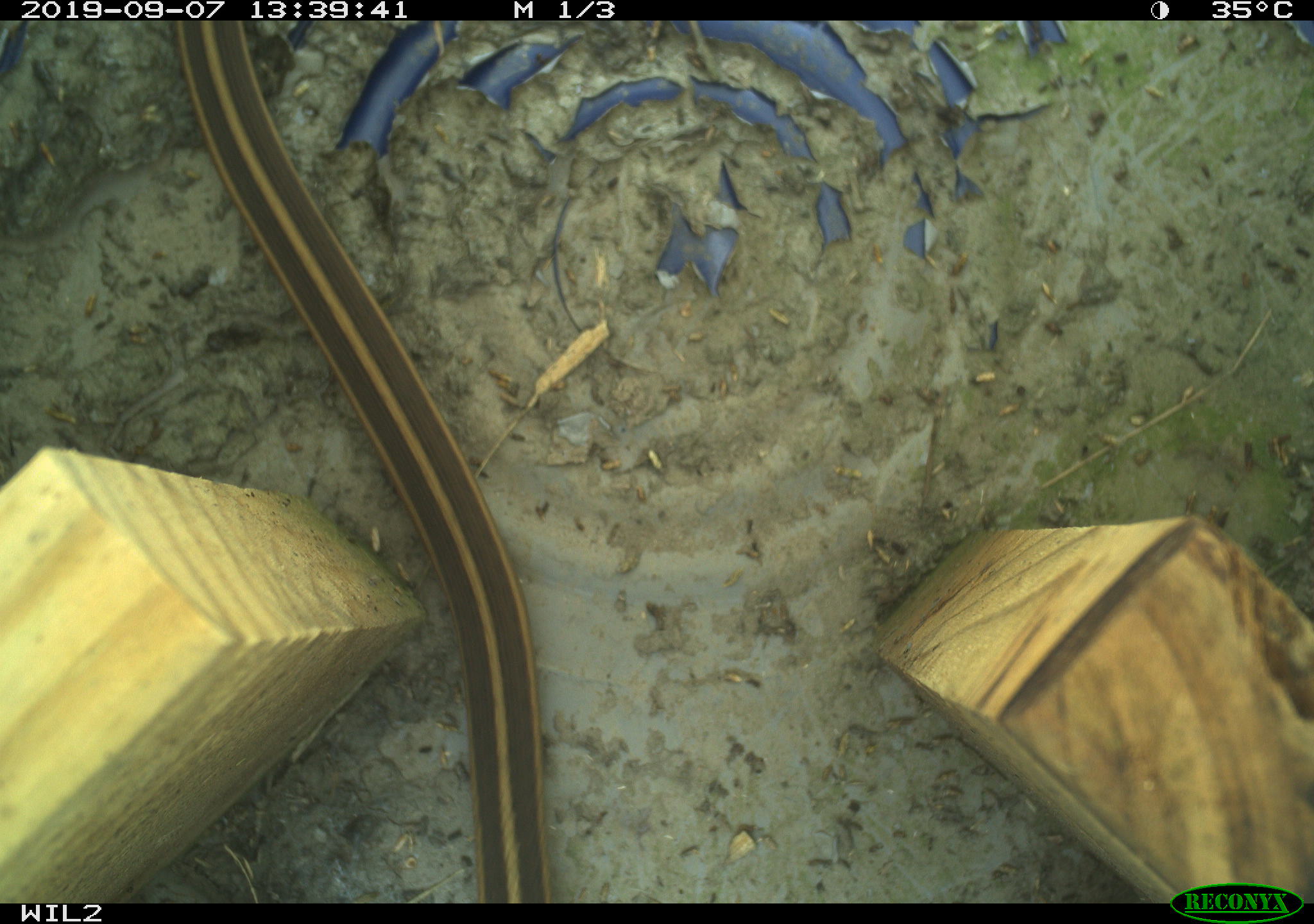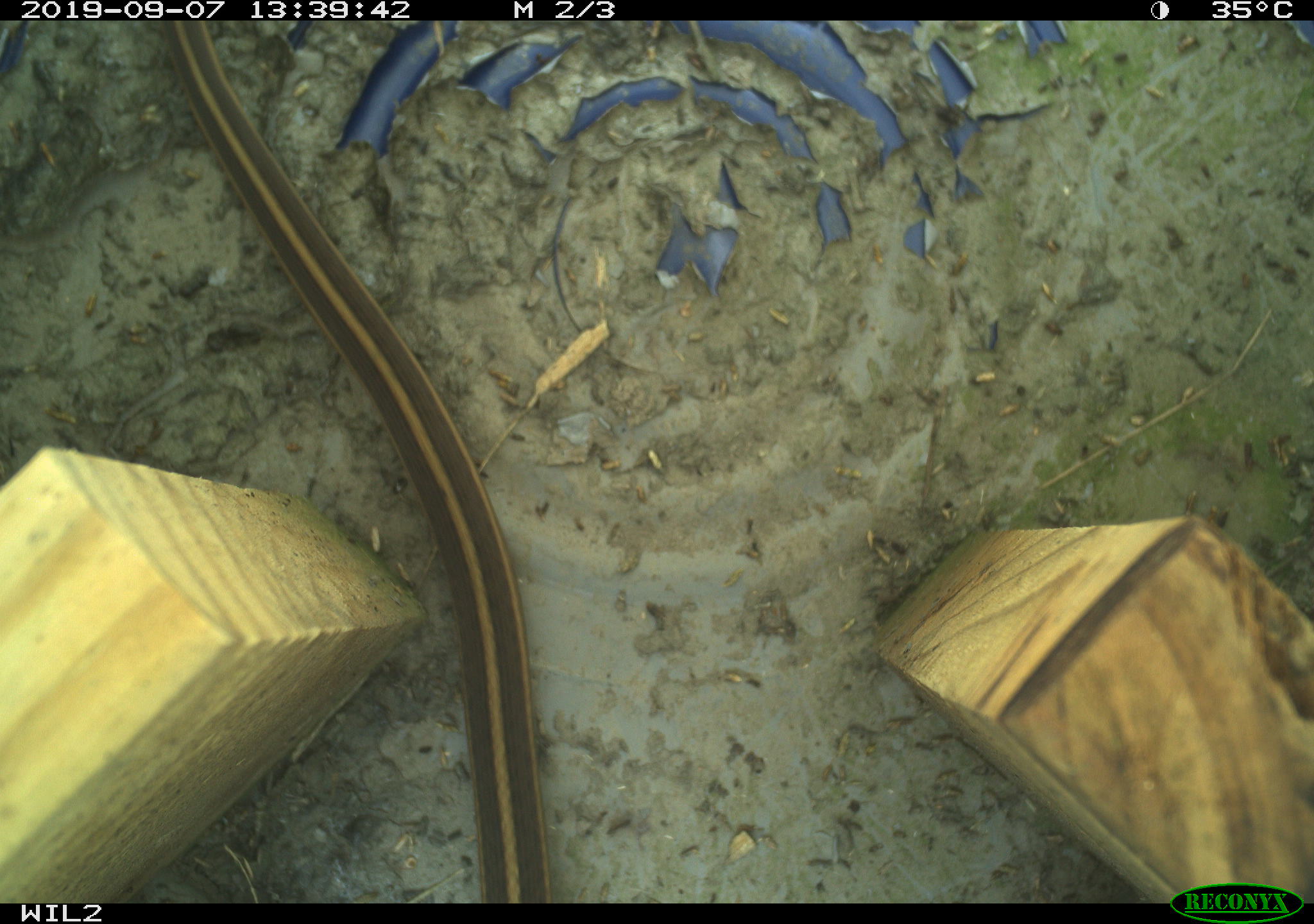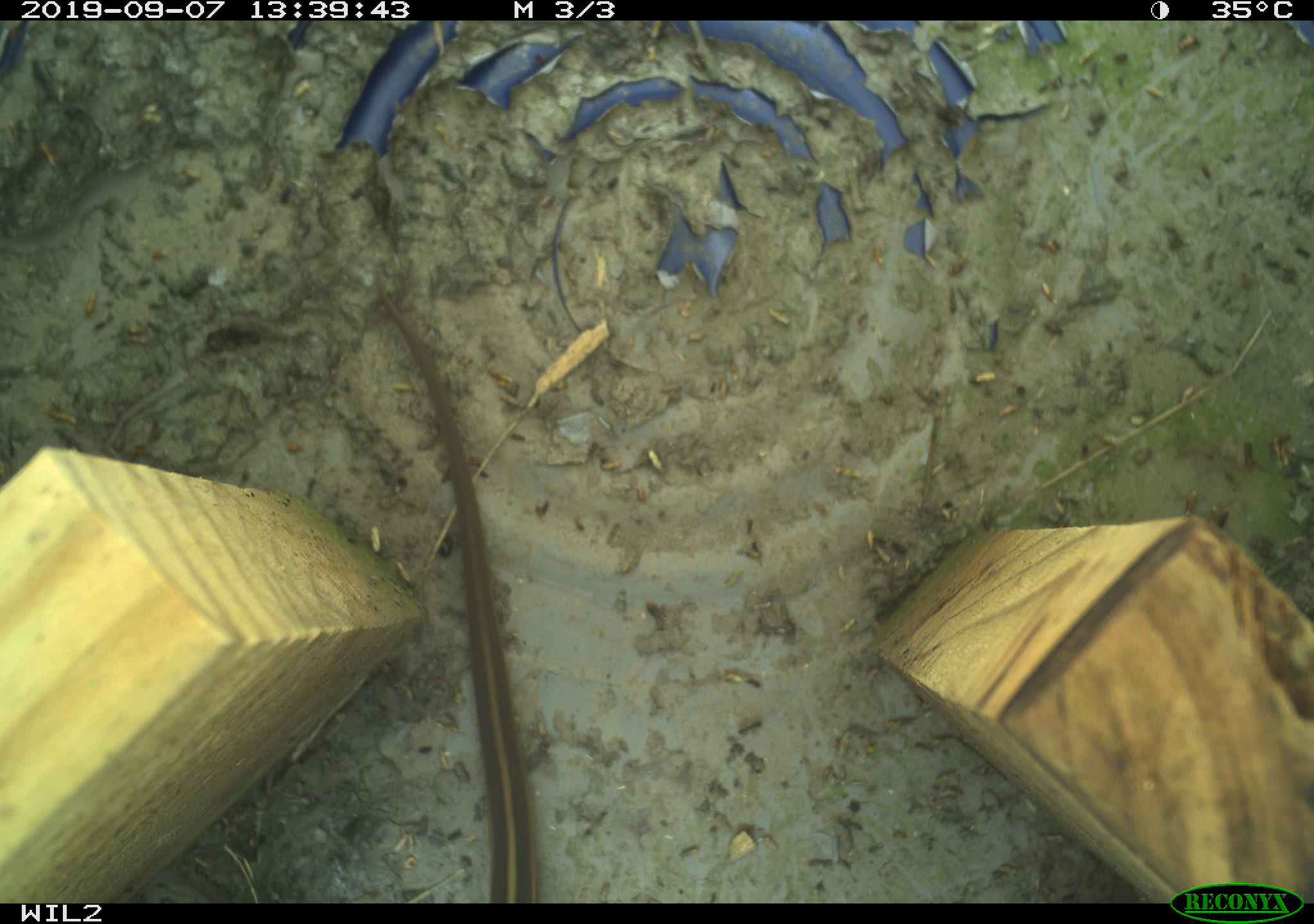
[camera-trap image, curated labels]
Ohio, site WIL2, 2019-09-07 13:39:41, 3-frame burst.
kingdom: Animalia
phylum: Chordata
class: Reptilia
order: Squamata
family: Colubridae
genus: Thamnophis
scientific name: Thamnophis sirtalis sirtalis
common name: eastern gartersnake